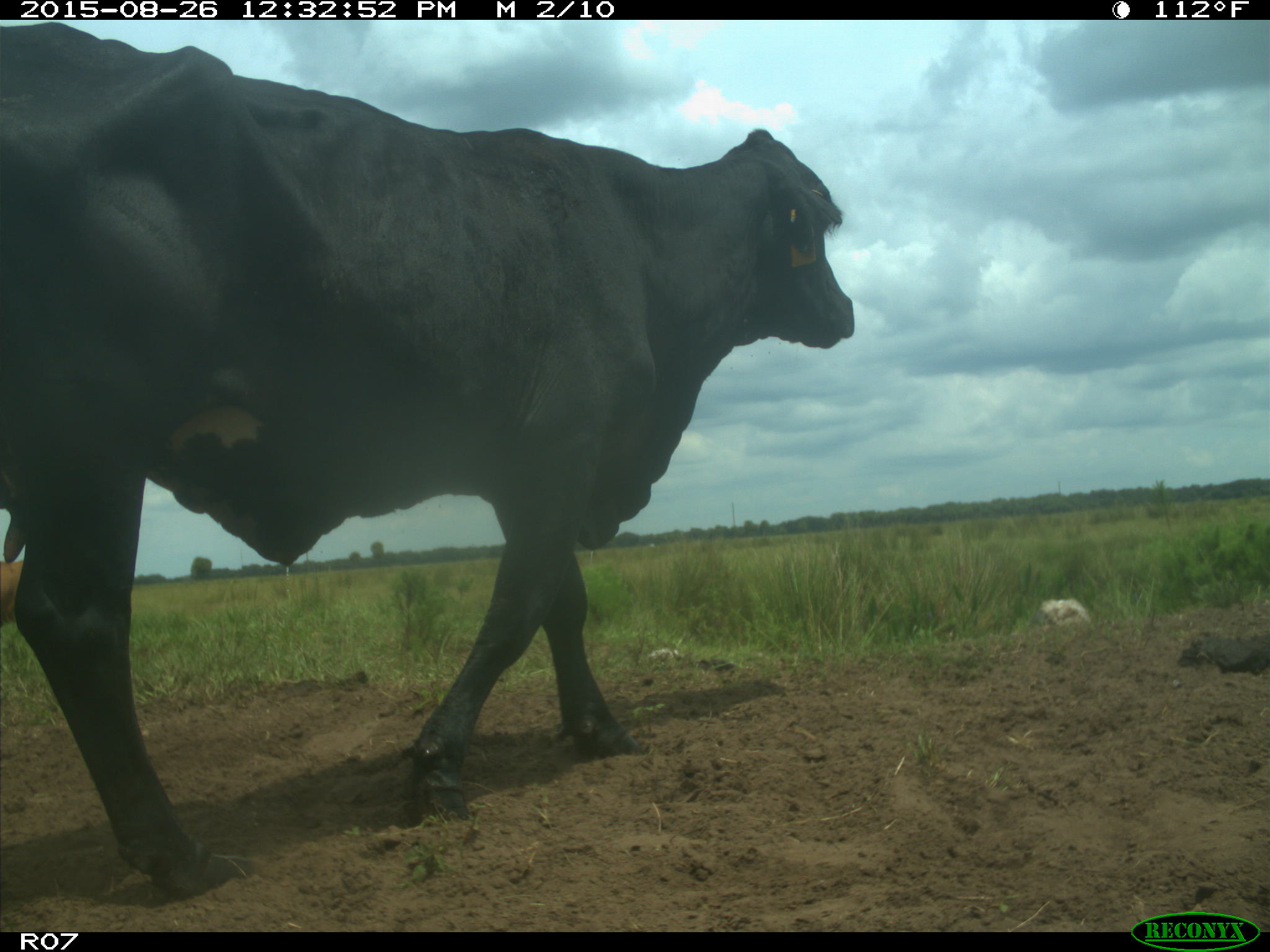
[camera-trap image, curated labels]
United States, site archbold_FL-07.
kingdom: Animalia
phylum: Chordata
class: Mammalia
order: Artiodactyla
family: Bovidae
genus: Bos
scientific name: Bos taurus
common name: domestic cow